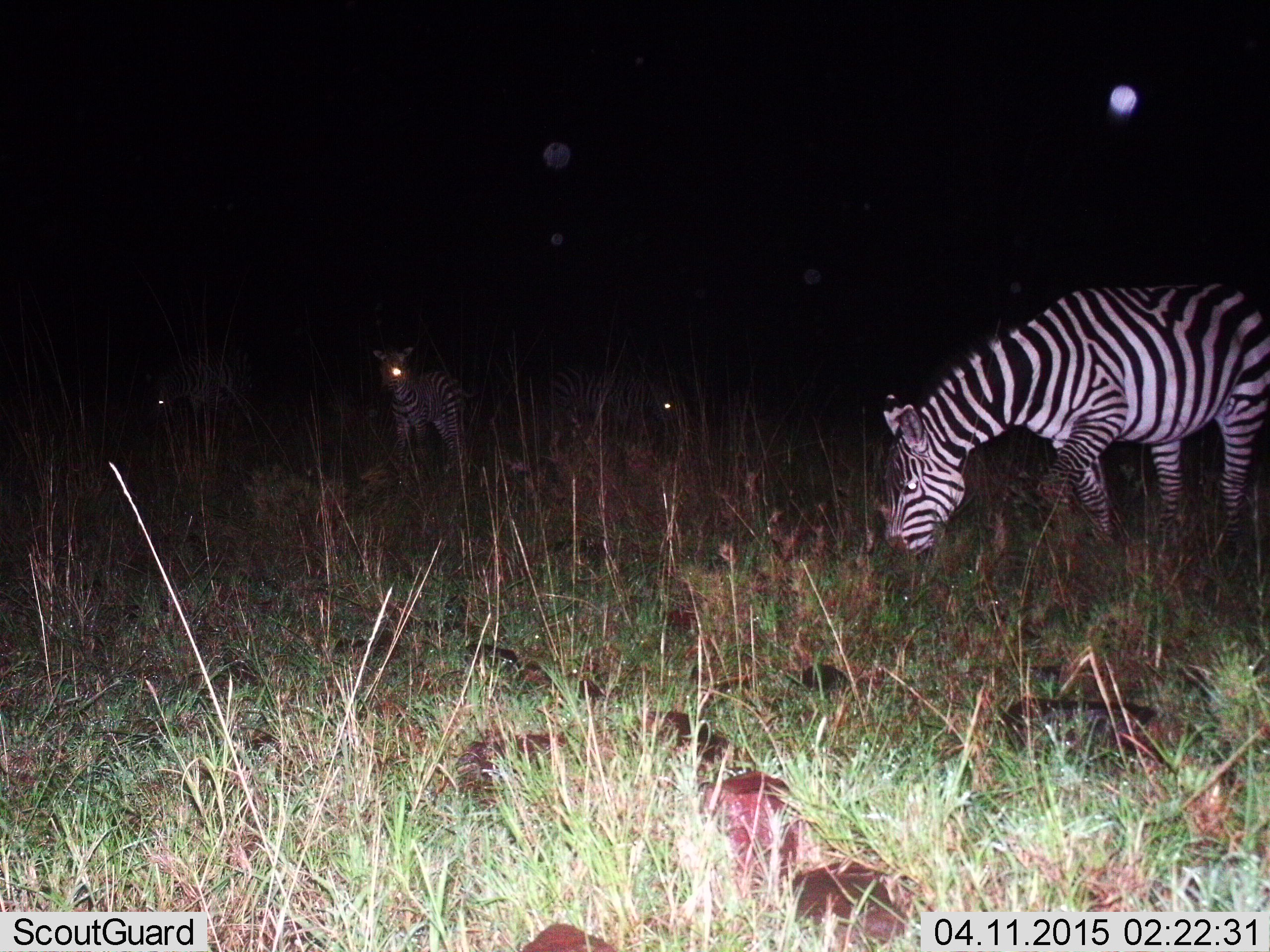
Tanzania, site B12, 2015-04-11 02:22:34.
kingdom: Animalia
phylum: Chordata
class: Mammalia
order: Perissodactyla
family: Equidae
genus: Equus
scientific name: Equus quagga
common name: plains zebra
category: zebra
Zebra (plains zebra) (Equus quagga), count 4. Behavior (volunteer vote fractions): standing 50%, resting 0%, moving 0%, interacting 0%. Young present (vote fraction): 20%. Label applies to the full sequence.